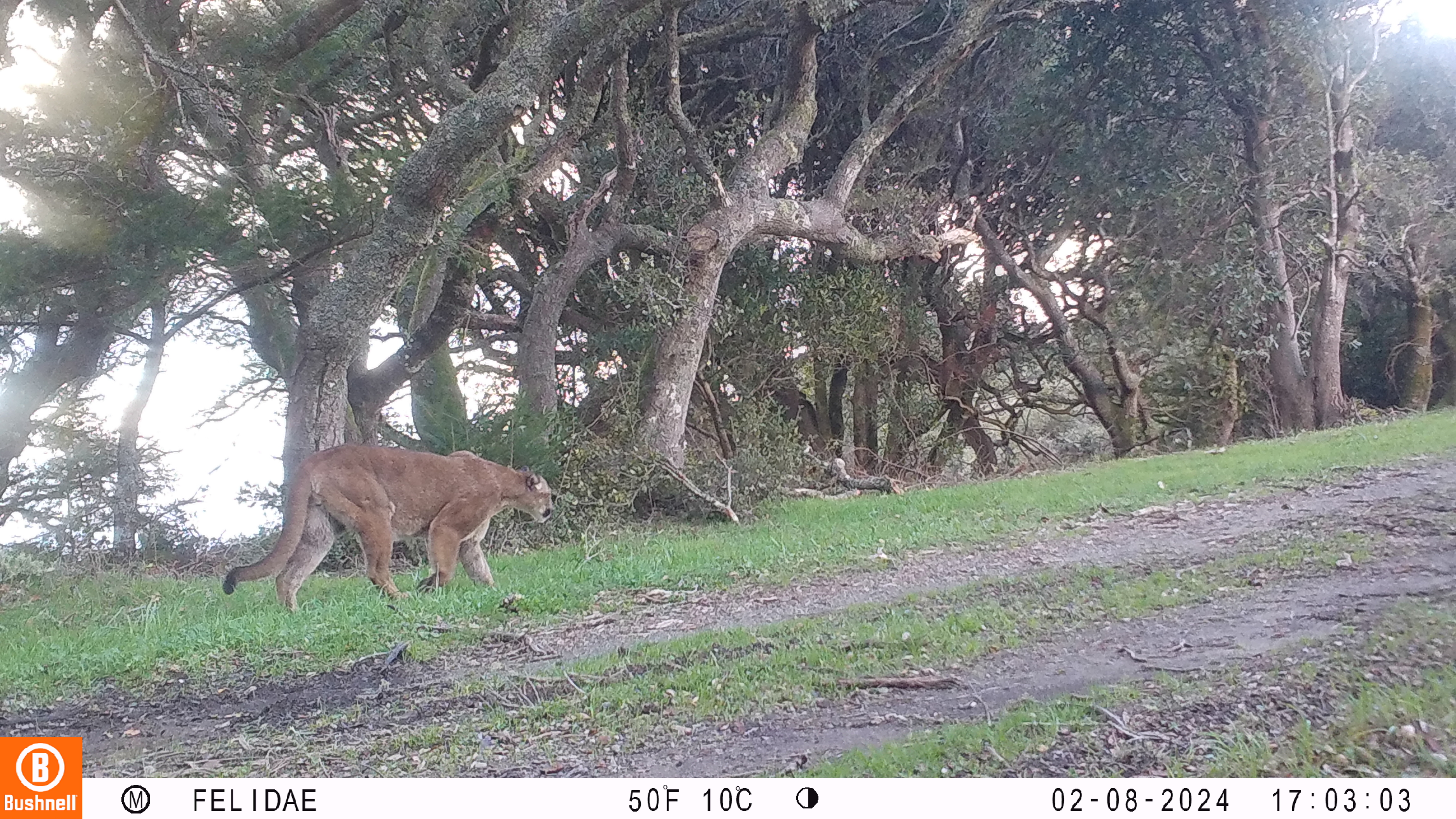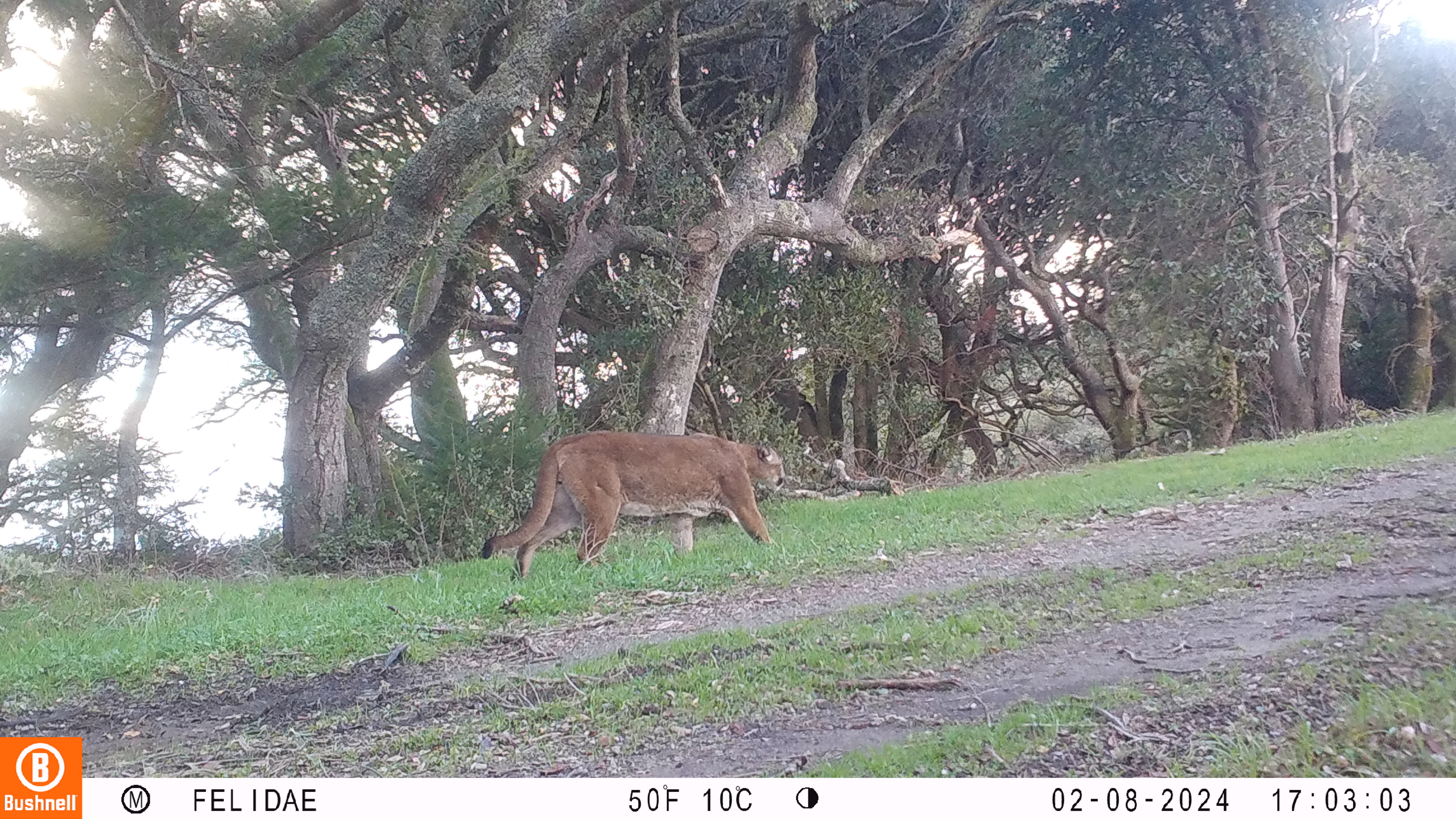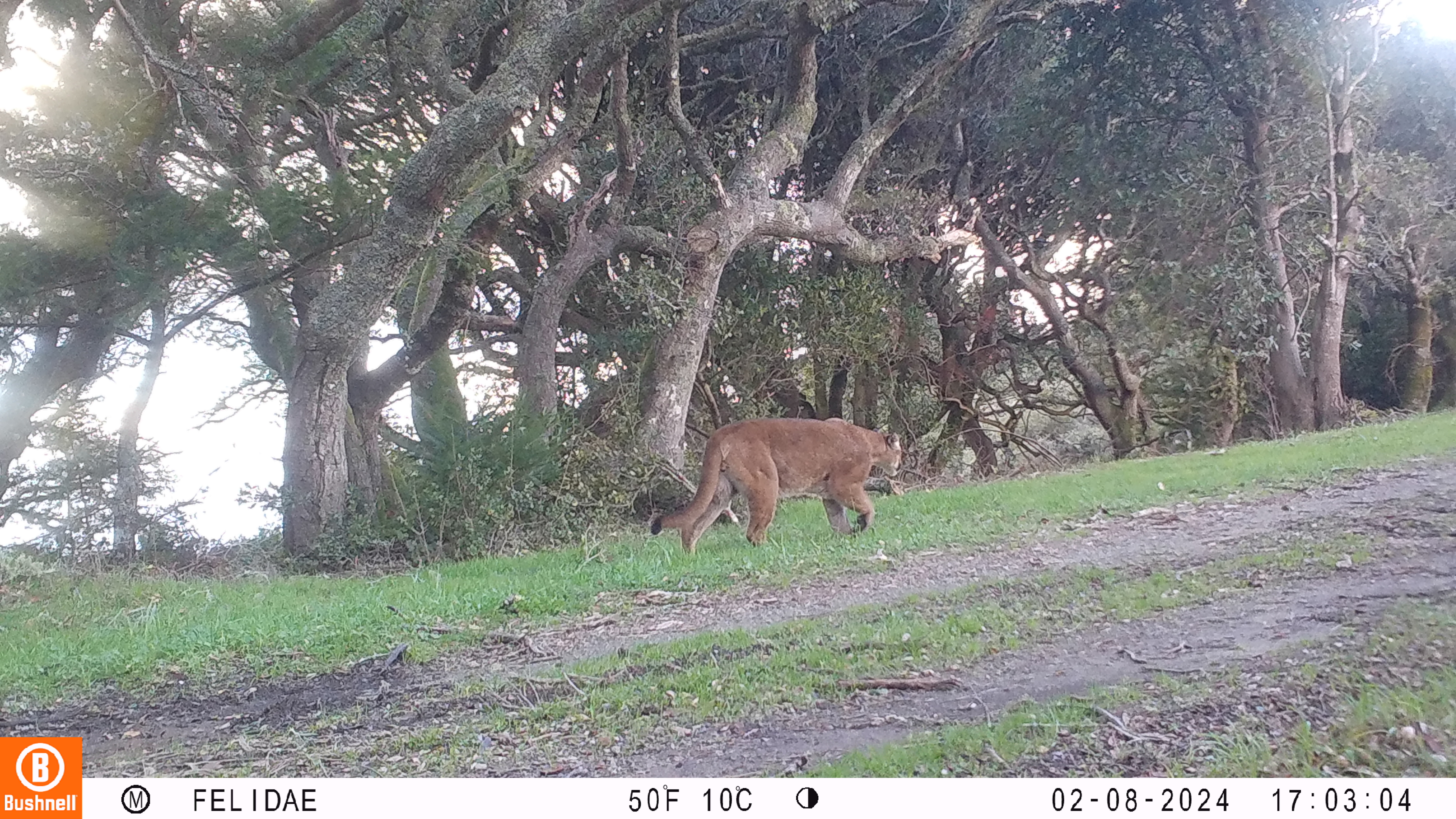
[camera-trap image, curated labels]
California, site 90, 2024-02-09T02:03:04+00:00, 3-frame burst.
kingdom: Animalia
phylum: Chordata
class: Mammalia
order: Carnivora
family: Felidae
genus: Puma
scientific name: Puma concolor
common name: puma